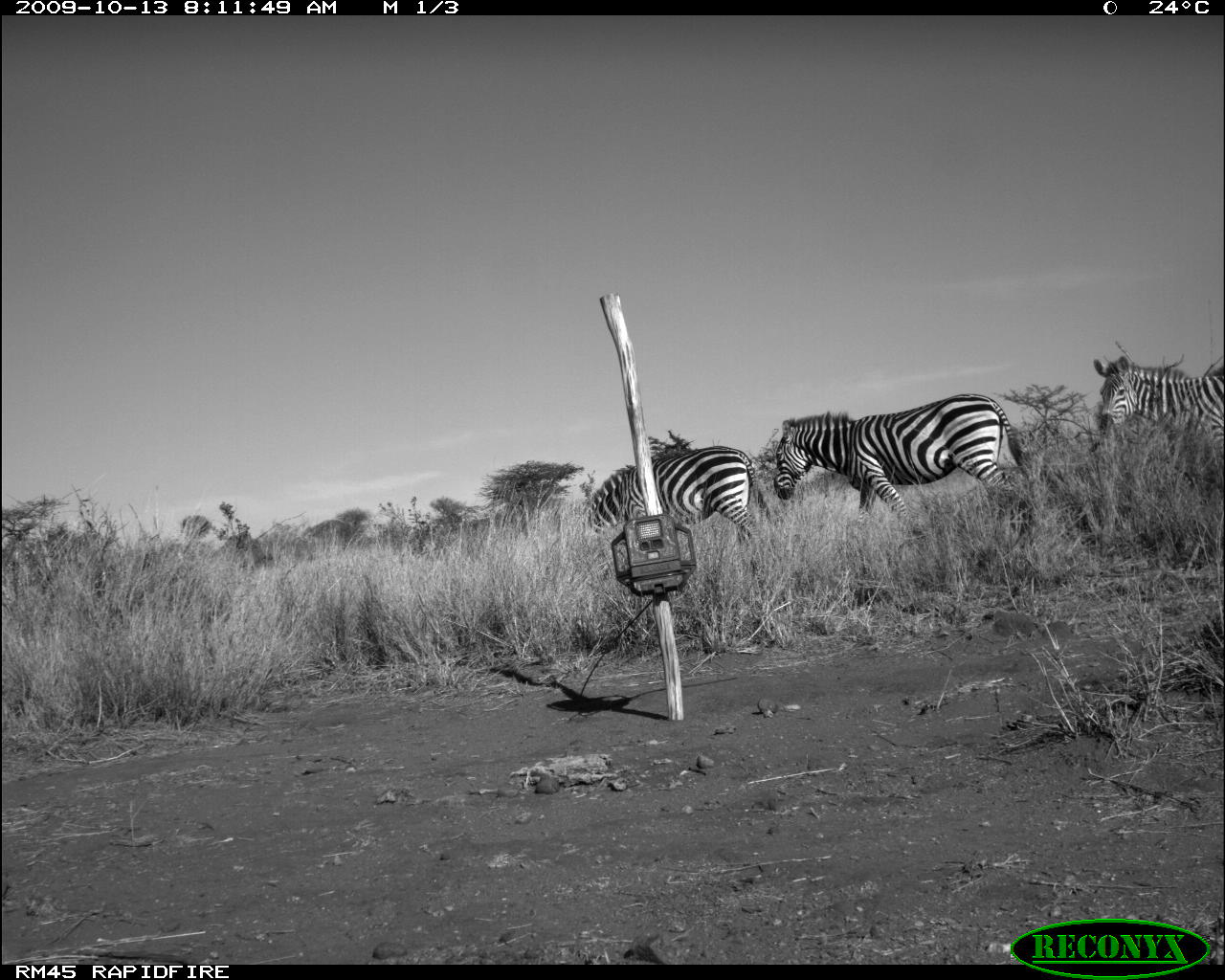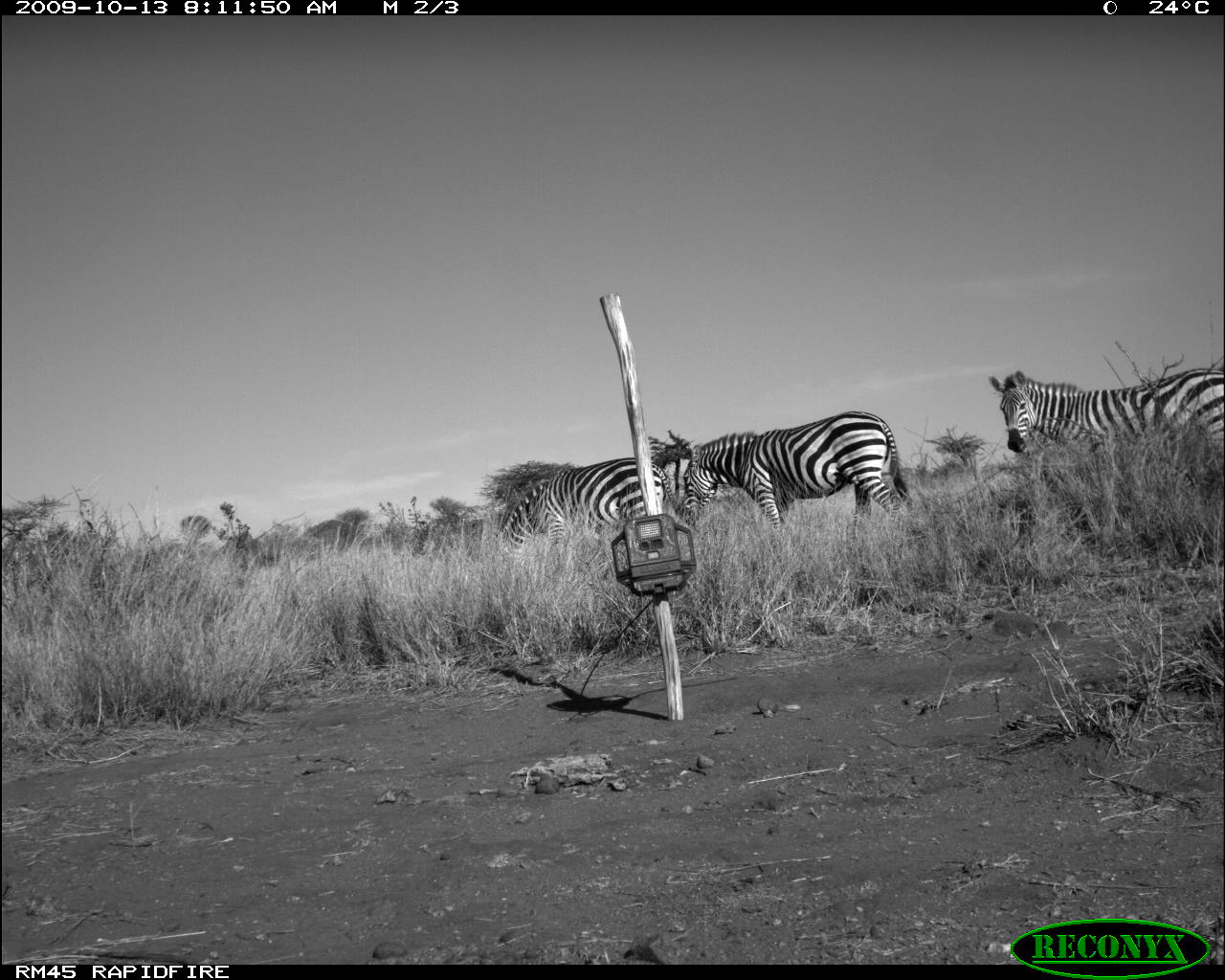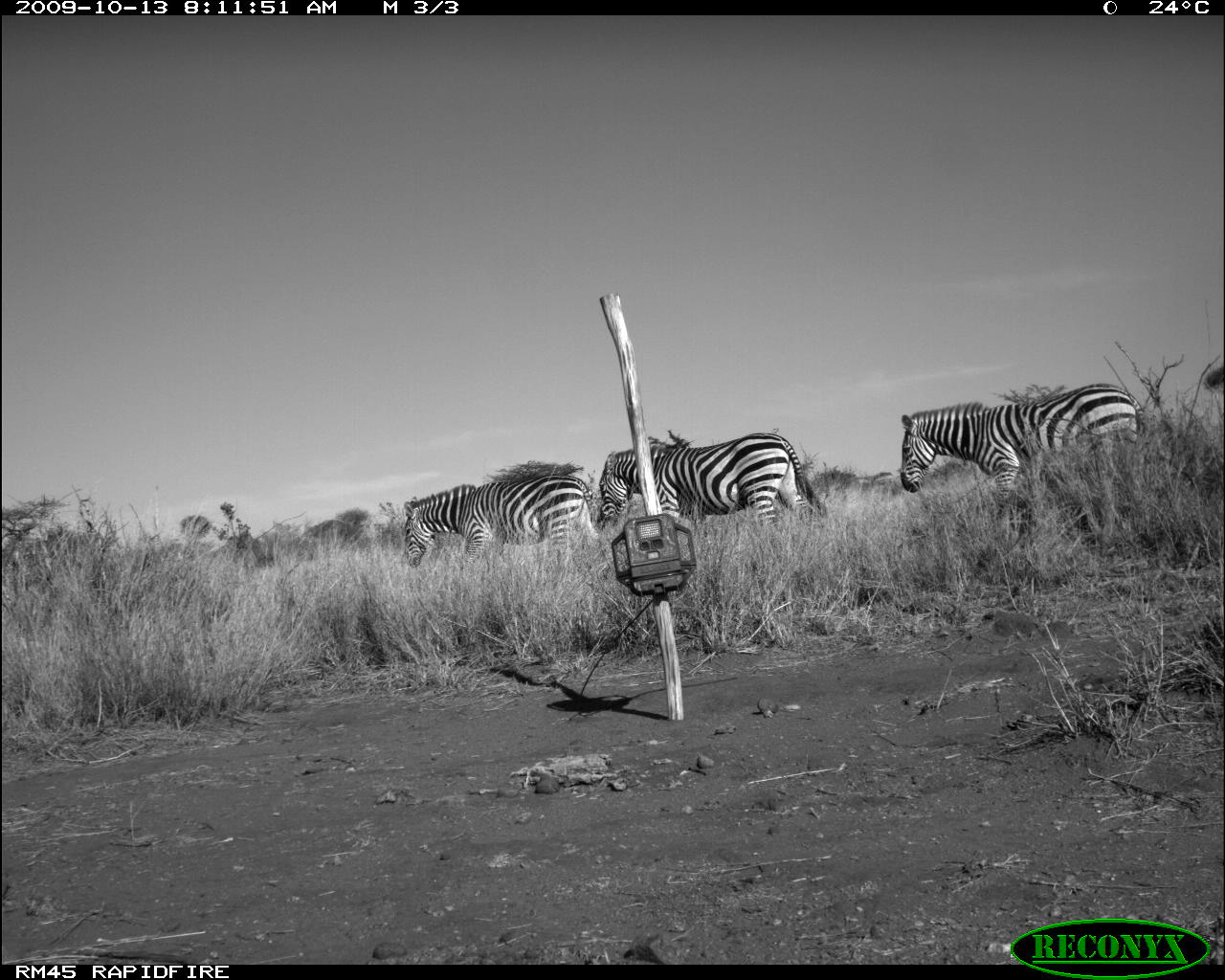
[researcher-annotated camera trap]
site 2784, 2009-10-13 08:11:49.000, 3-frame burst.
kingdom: Animalia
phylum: Chordata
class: Mammalia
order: Perissodactyla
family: Equidae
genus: Equus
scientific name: Equus quagga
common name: plains zebra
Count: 3.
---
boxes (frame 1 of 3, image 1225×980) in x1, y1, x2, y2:
equus quagga: 773, 394, 1027, 517; 589, 446, 771, 538; 1093, 357, 1225, 454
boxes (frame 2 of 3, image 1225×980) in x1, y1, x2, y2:
equus quagga: 680, 409, 911, 526; 989, 368, 1225, 451; 502, 457, 680, 552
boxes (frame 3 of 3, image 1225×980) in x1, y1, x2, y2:
equus quagga: 901, 382, 1145, 492; 598, 432, 824, 537; 404, 474, 598, 567